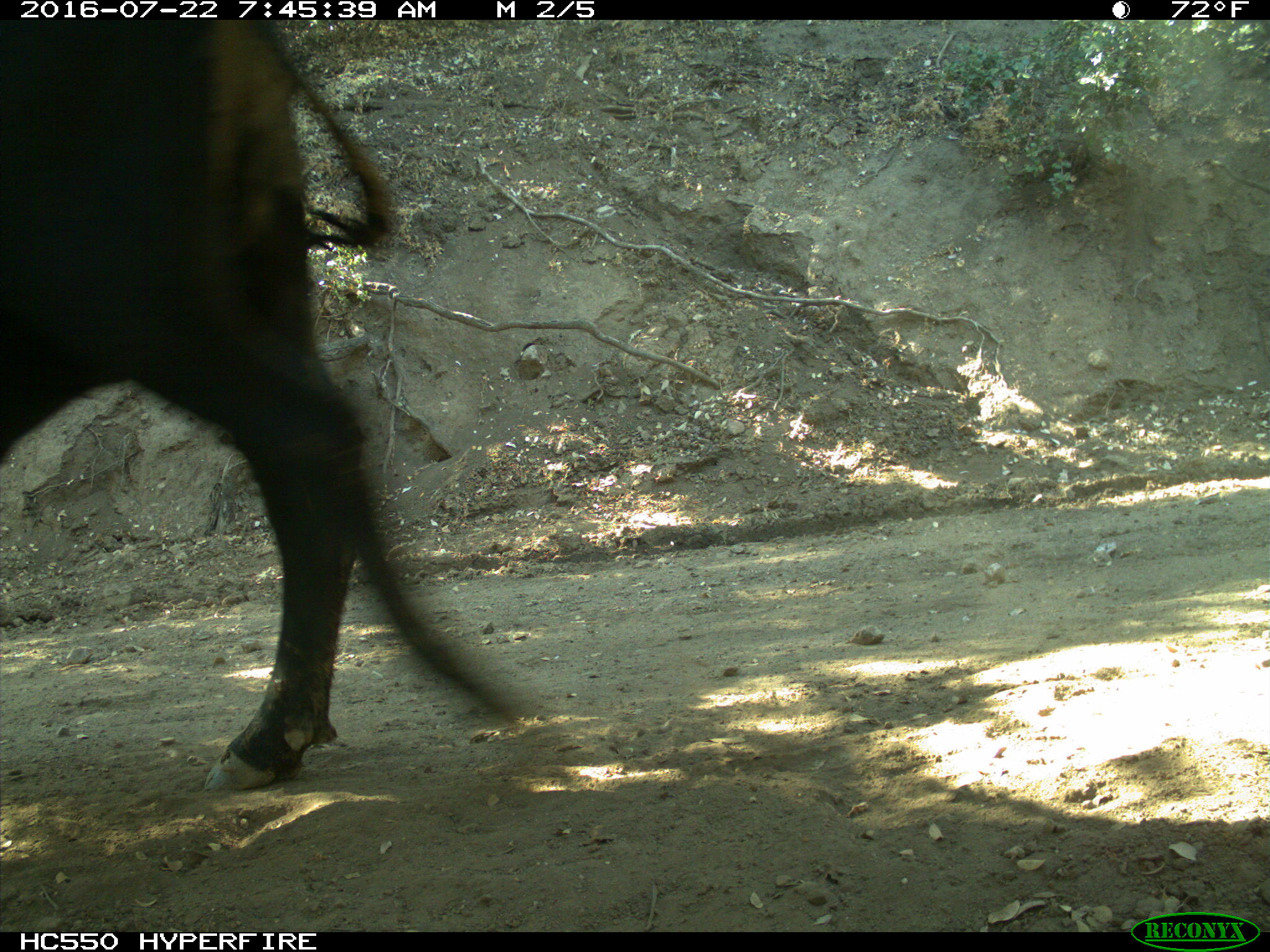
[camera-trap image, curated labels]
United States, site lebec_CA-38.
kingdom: Animalia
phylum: Chordata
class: Mammalia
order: Artiodactyla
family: Bovidae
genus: Bos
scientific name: Bos taurus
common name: domestic cow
Bos taurus (domestic cow).